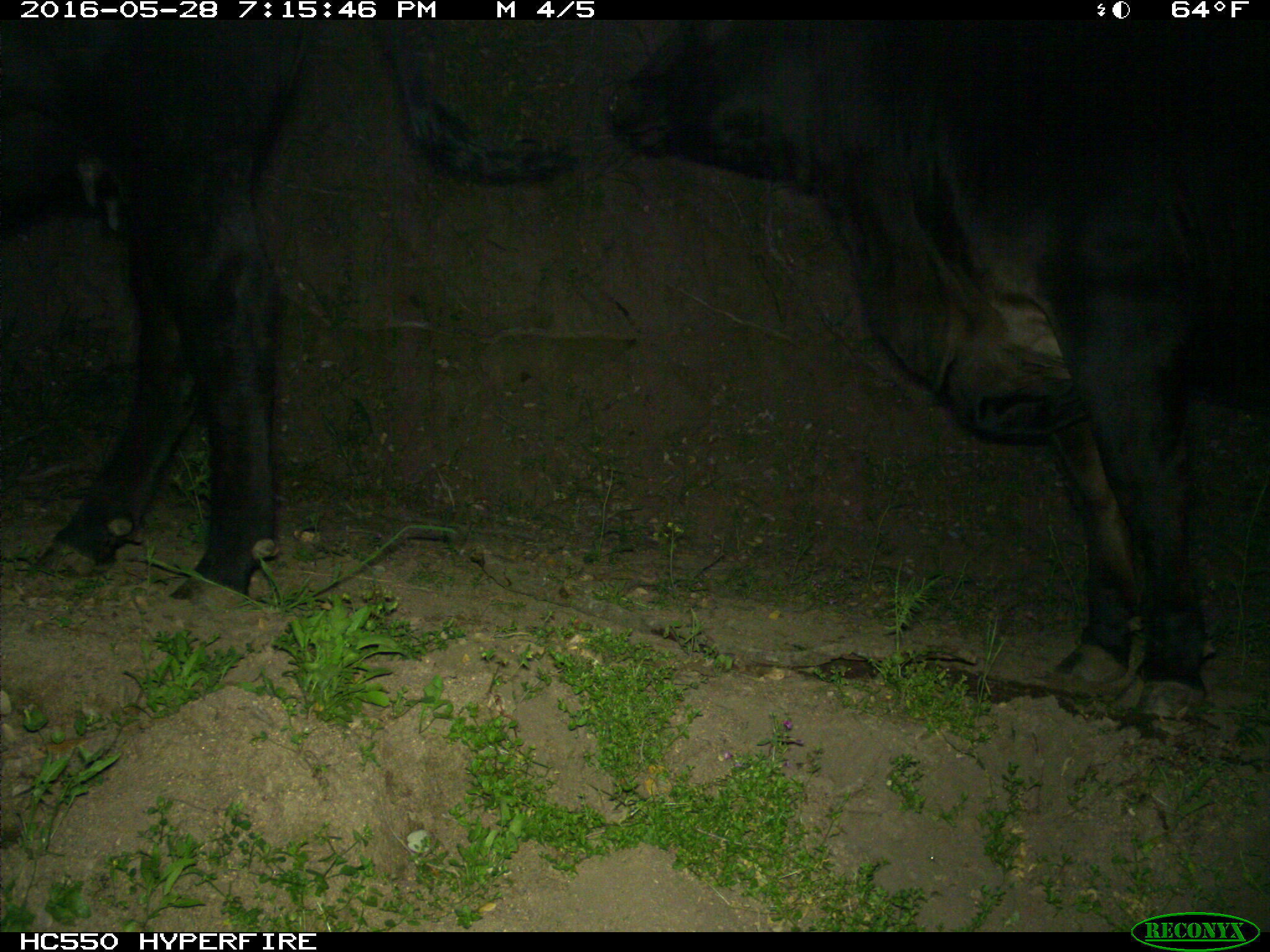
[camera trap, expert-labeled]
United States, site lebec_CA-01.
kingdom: Animalia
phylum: Chordata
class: Mammalia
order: Artiodactyla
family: Bovidae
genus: Bos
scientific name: Bos taurus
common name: domestic cow